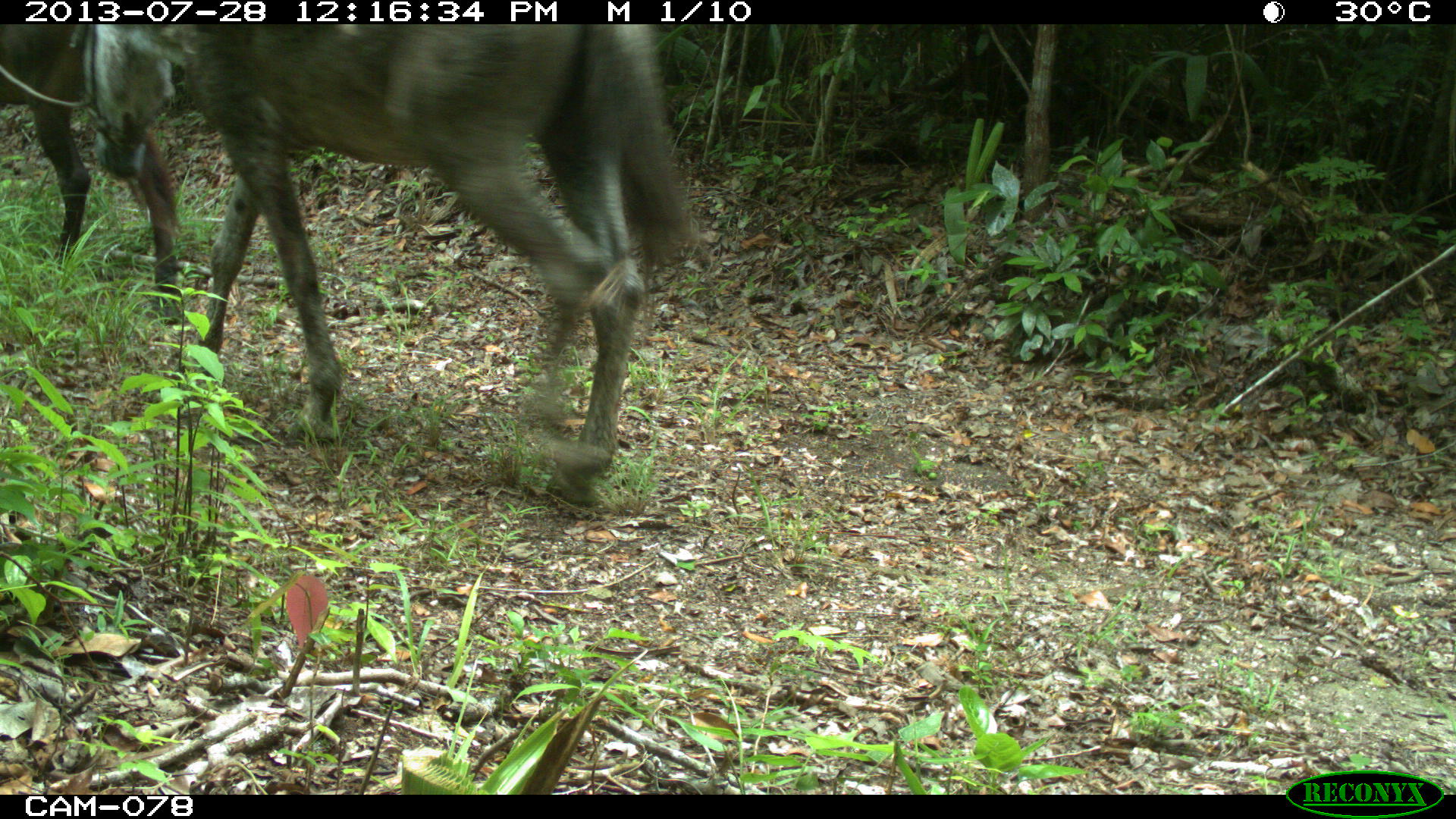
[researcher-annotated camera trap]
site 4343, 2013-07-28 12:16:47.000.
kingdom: Animalia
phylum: Chordata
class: Mammalia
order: Perissodactyla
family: Equidae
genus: Equus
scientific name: Equus ferus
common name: wild horse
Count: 2.